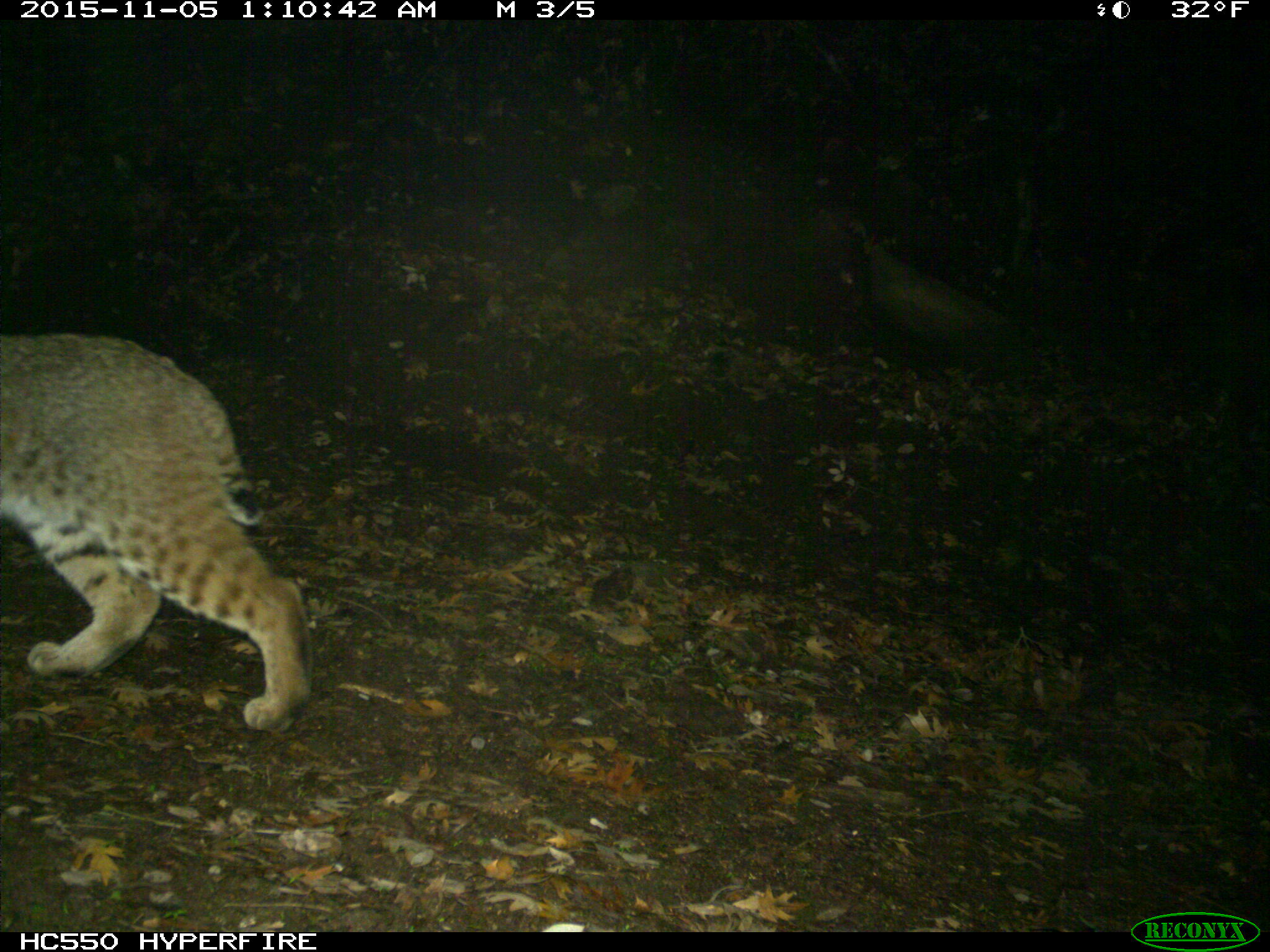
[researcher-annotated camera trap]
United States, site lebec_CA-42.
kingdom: Animalia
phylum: Chordata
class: Mammalia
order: Carnivora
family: Felidae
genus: Lynx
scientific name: Lynx rufus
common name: bobcat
Lynx rufus (bobcat).